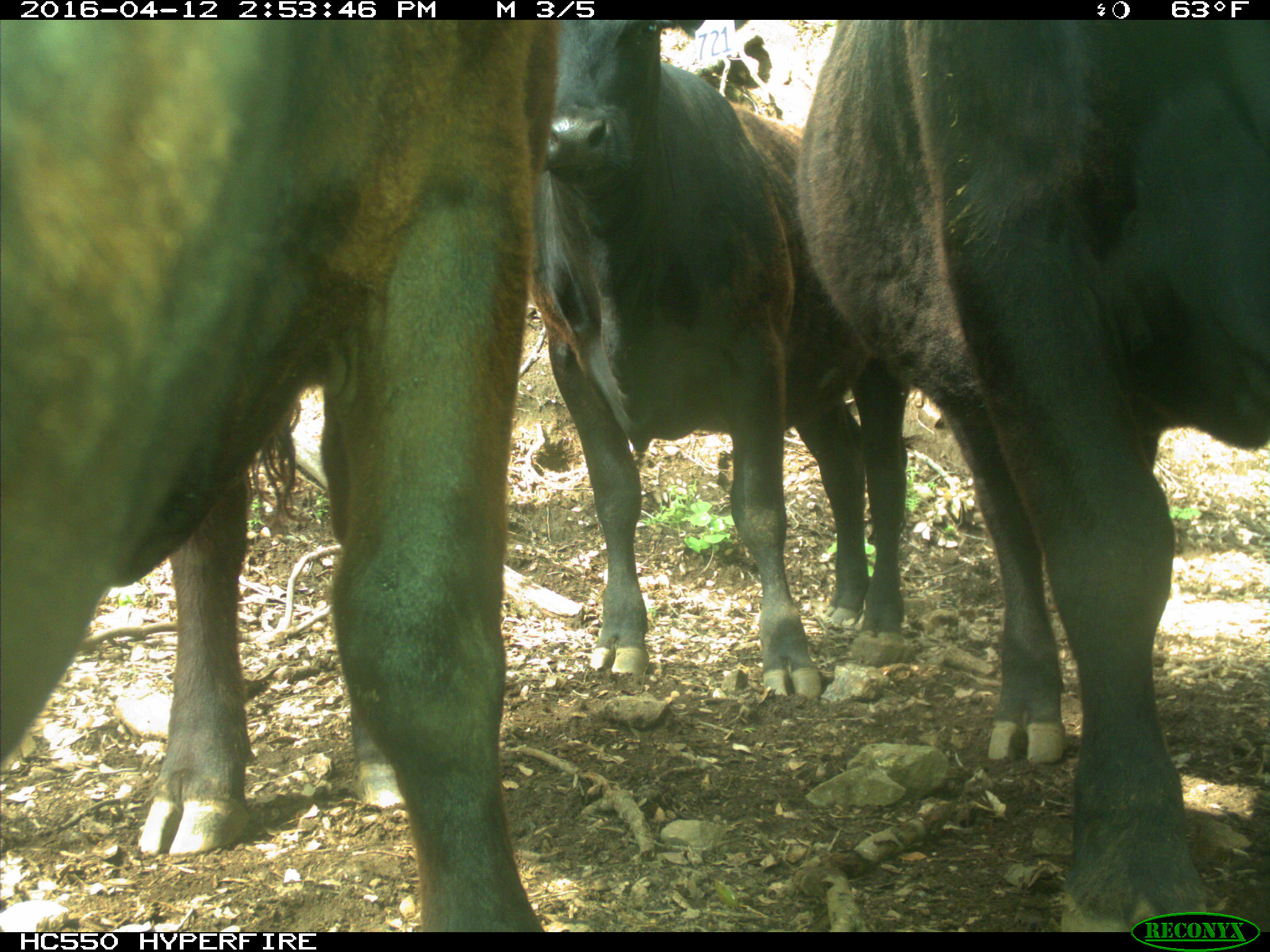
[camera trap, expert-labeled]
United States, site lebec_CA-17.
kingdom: Animalia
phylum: Chordata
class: Mammalia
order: Artiodactyla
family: Bovidae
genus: Bos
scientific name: Bos taurus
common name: domestic cow